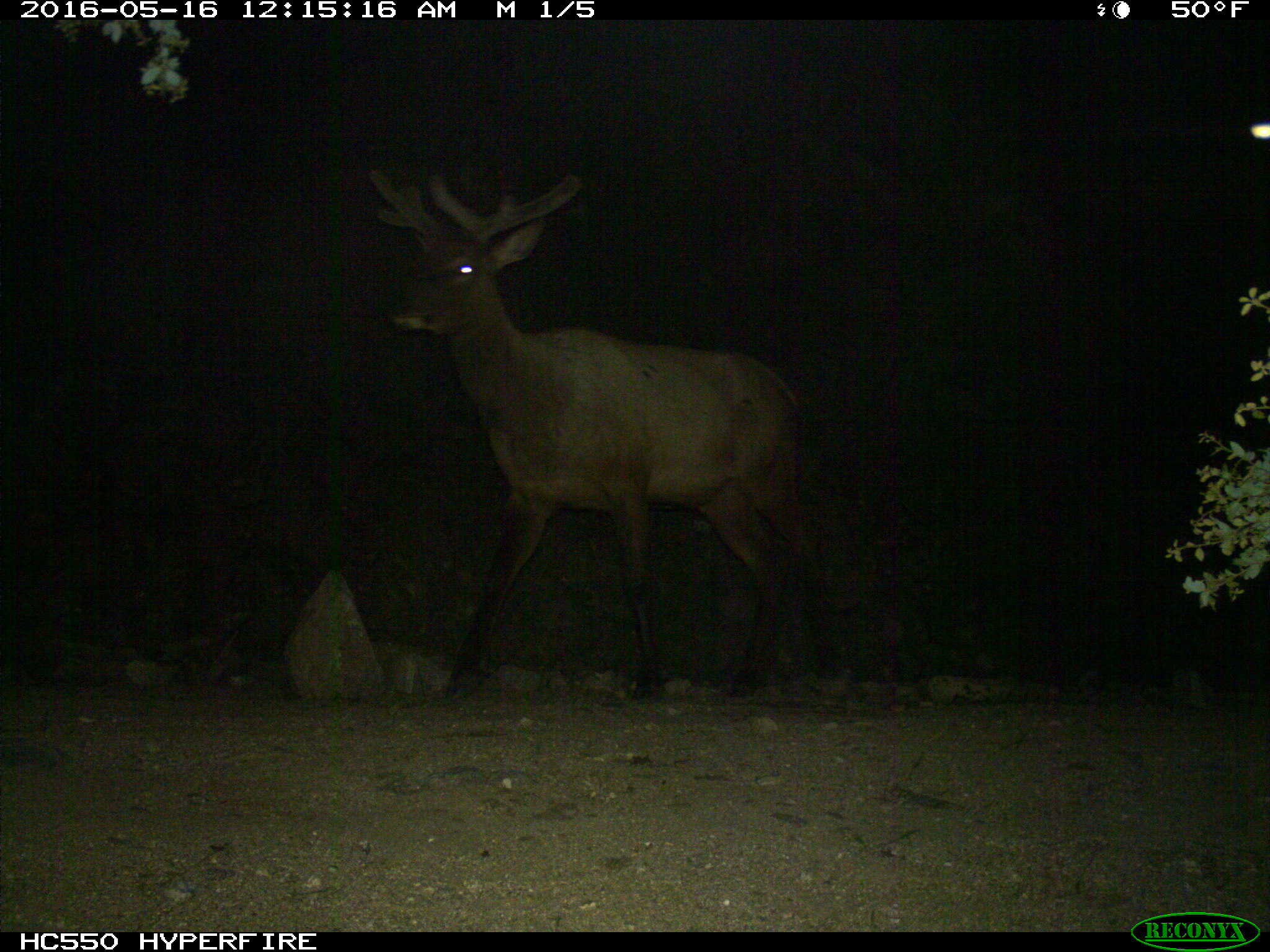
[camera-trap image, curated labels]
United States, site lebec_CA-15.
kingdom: Animalia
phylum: Chordata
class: Mammalia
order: Artiodactyla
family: Cervidae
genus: Cervus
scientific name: Cervus canadensis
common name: elk